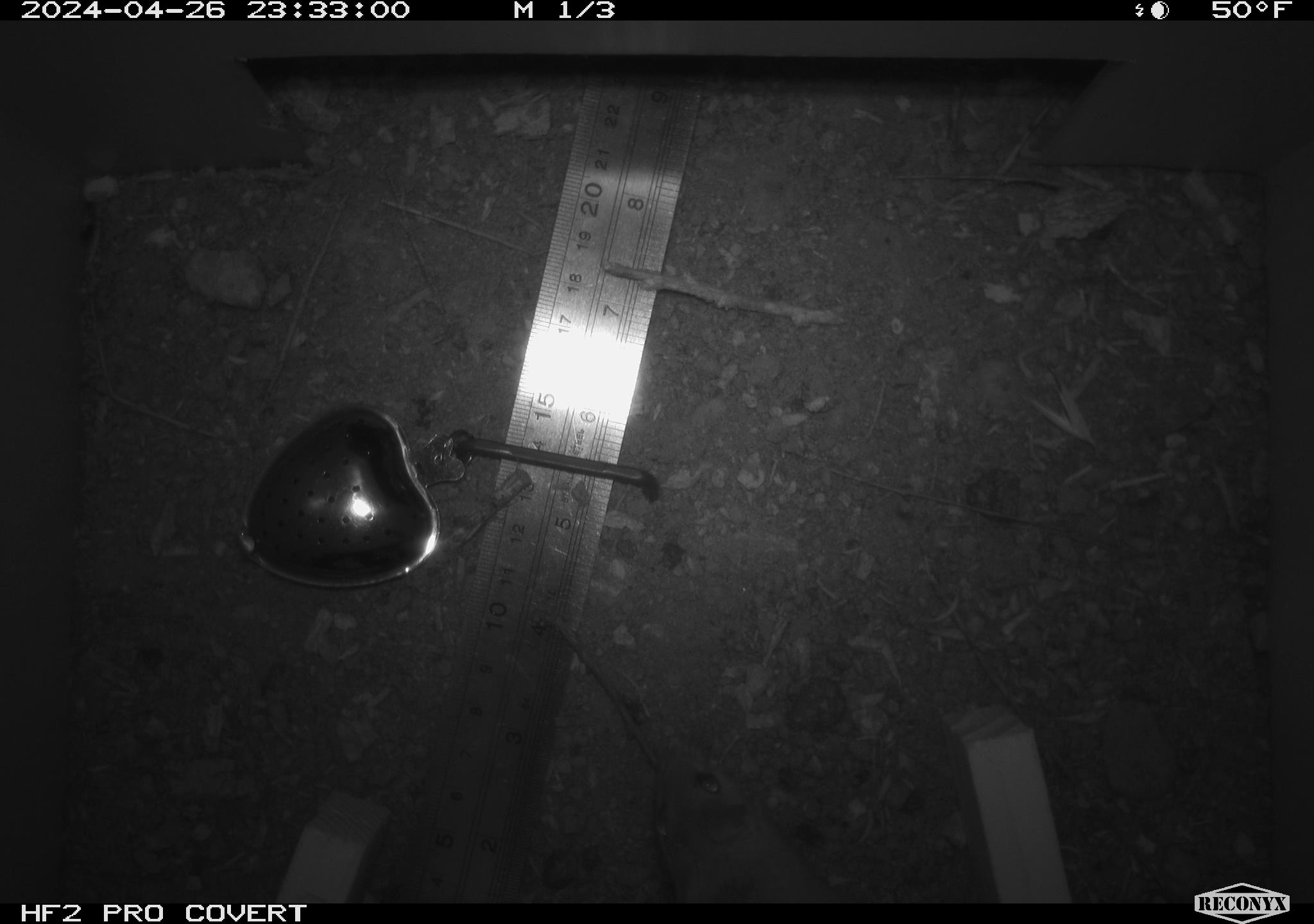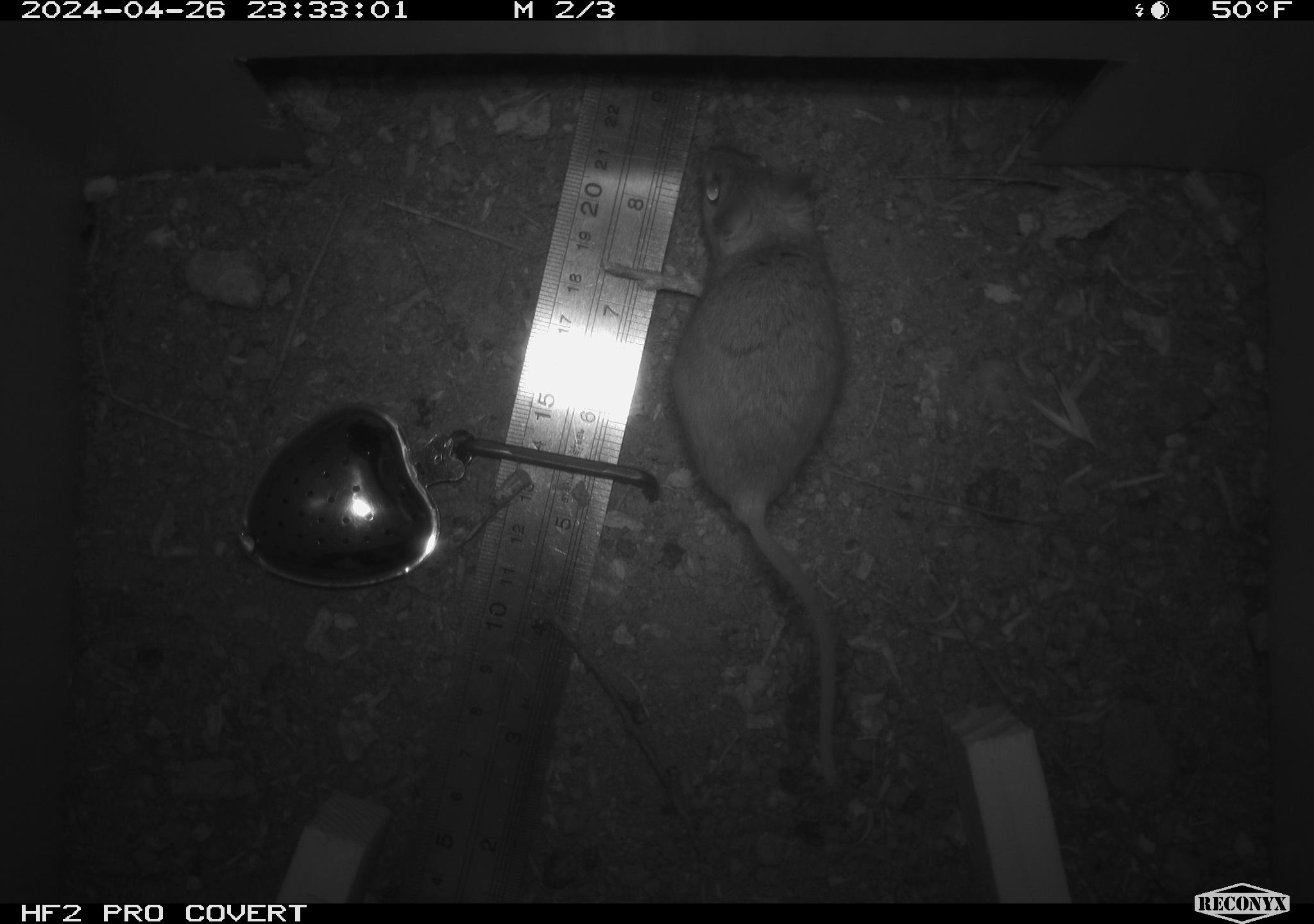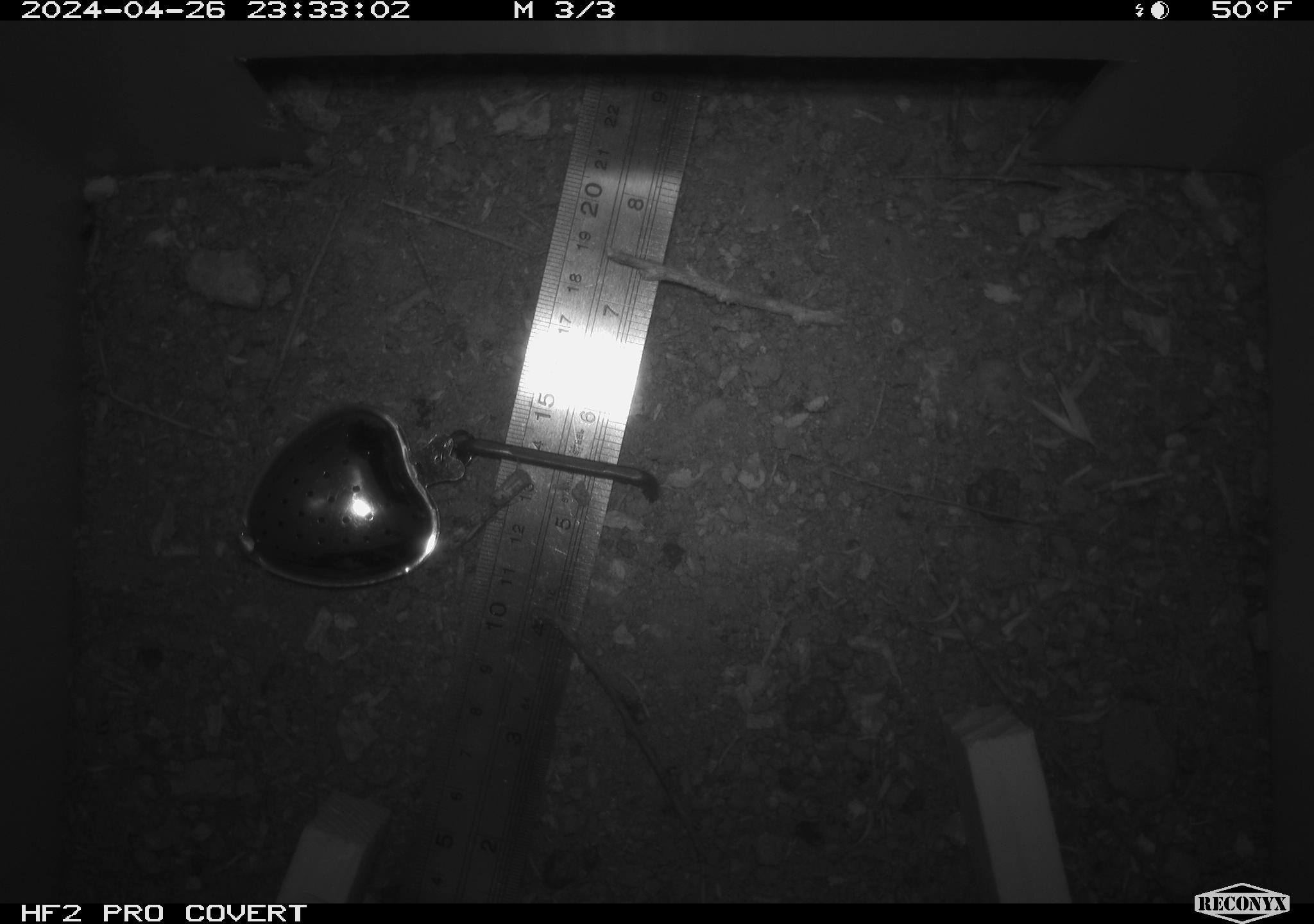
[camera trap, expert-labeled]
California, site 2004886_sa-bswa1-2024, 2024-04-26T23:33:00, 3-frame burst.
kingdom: Animalia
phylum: Chordata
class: Mammalia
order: Rodentia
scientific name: Rodentia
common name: mouse species